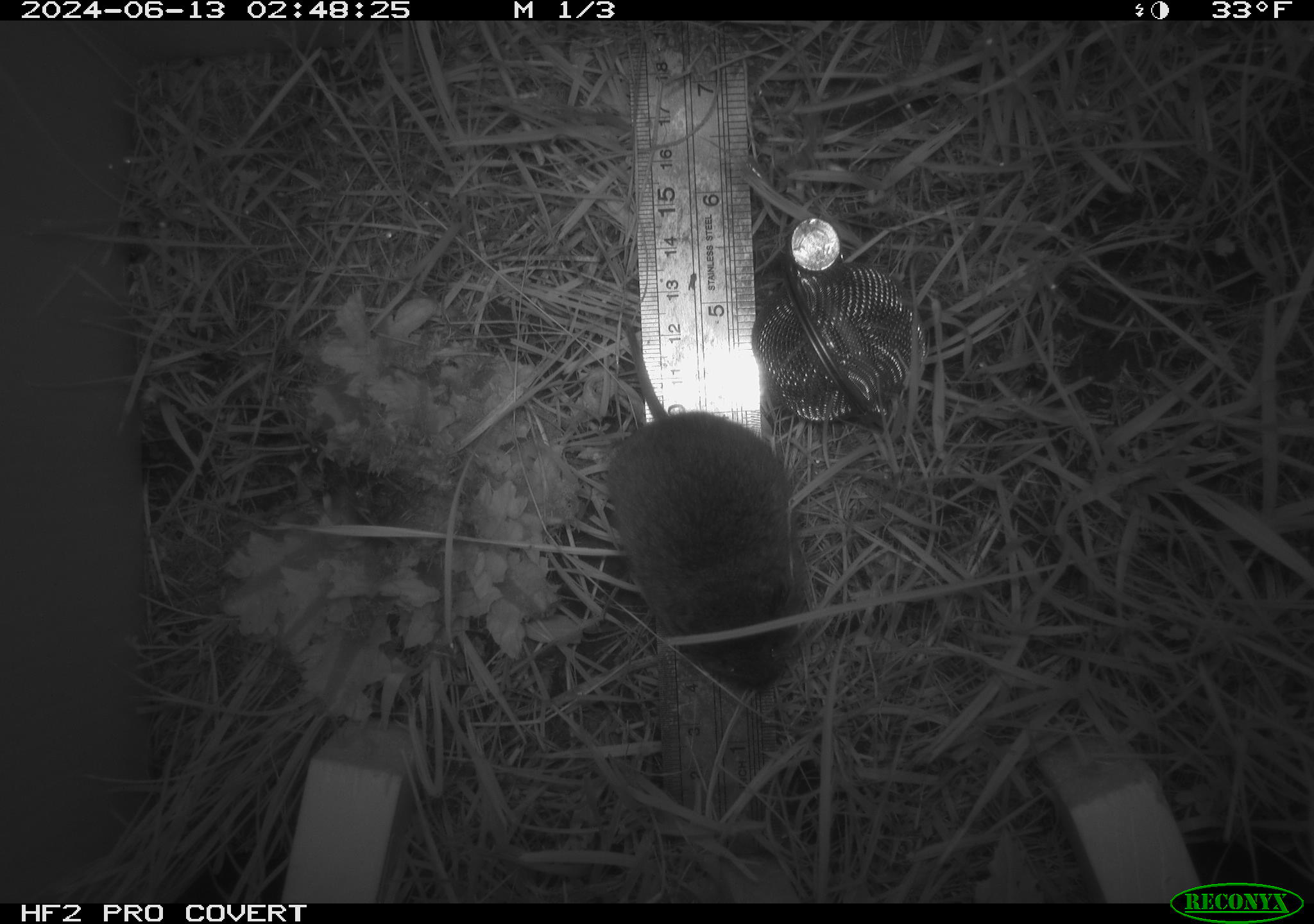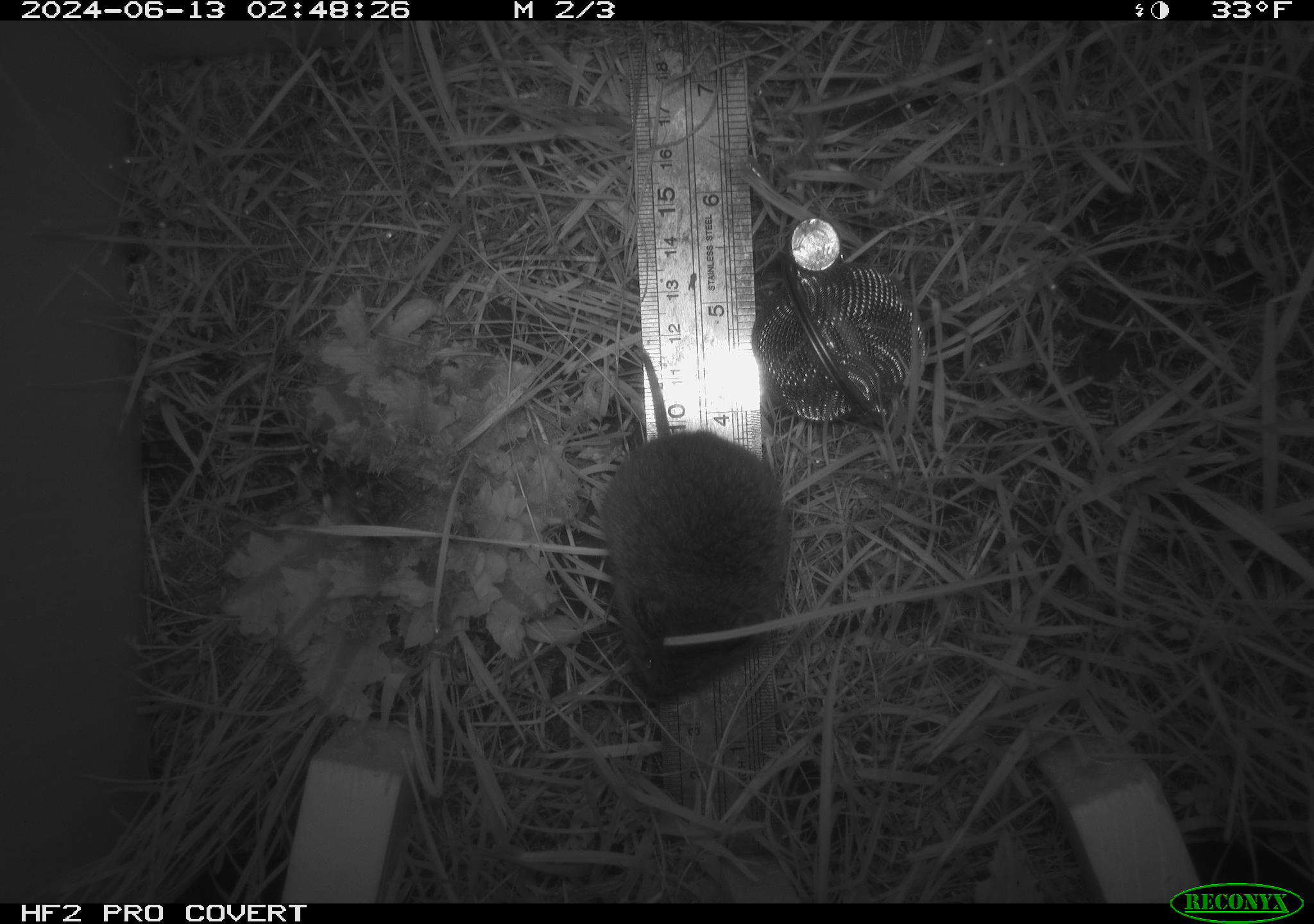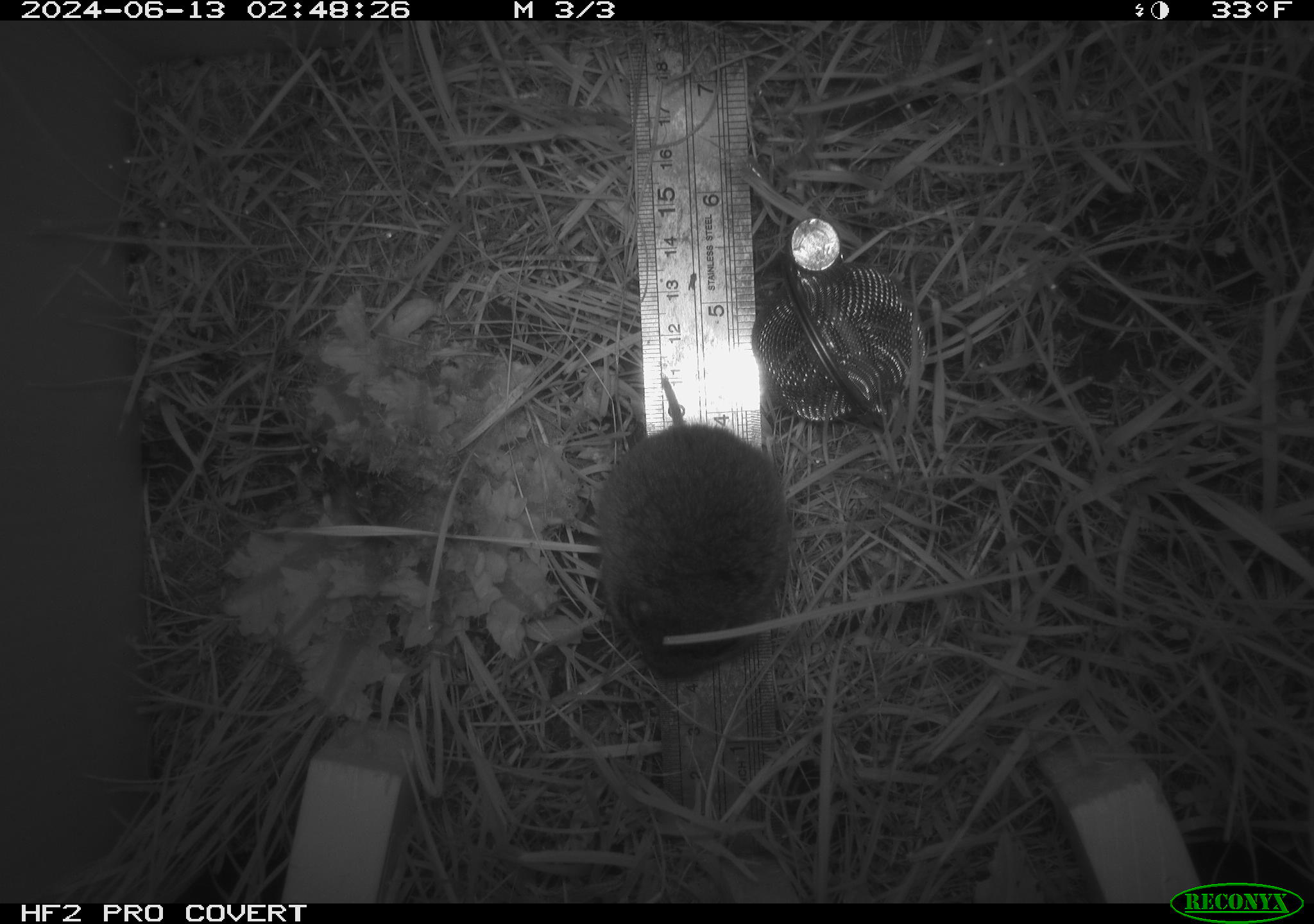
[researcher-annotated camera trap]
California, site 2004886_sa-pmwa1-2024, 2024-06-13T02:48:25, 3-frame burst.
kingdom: Animalia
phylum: Chordata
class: Mammalia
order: Rodentia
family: Cricetidae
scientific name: Arvicolinae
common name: voles, lemmings, and muskrats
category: arvicolinae subfamily